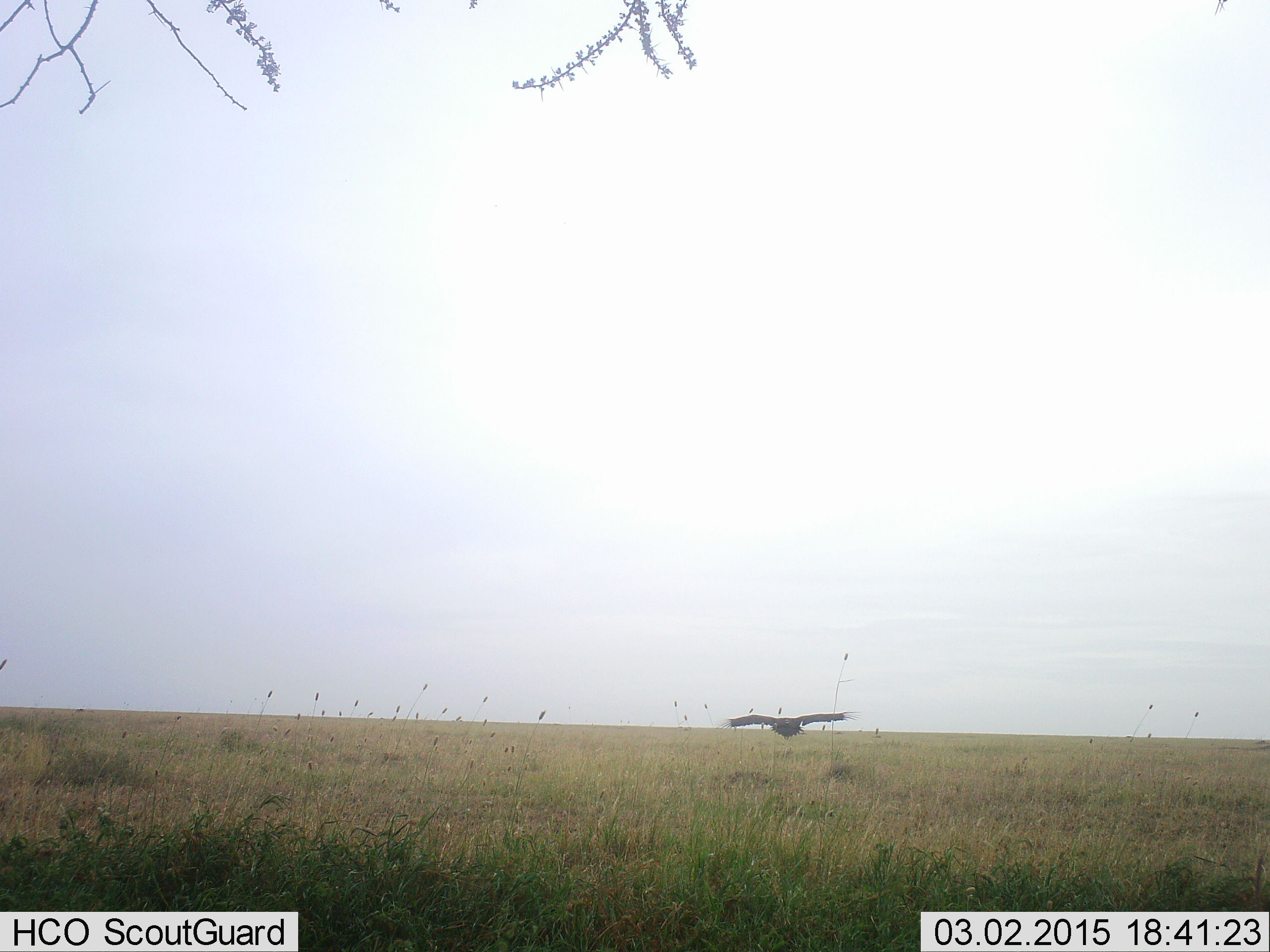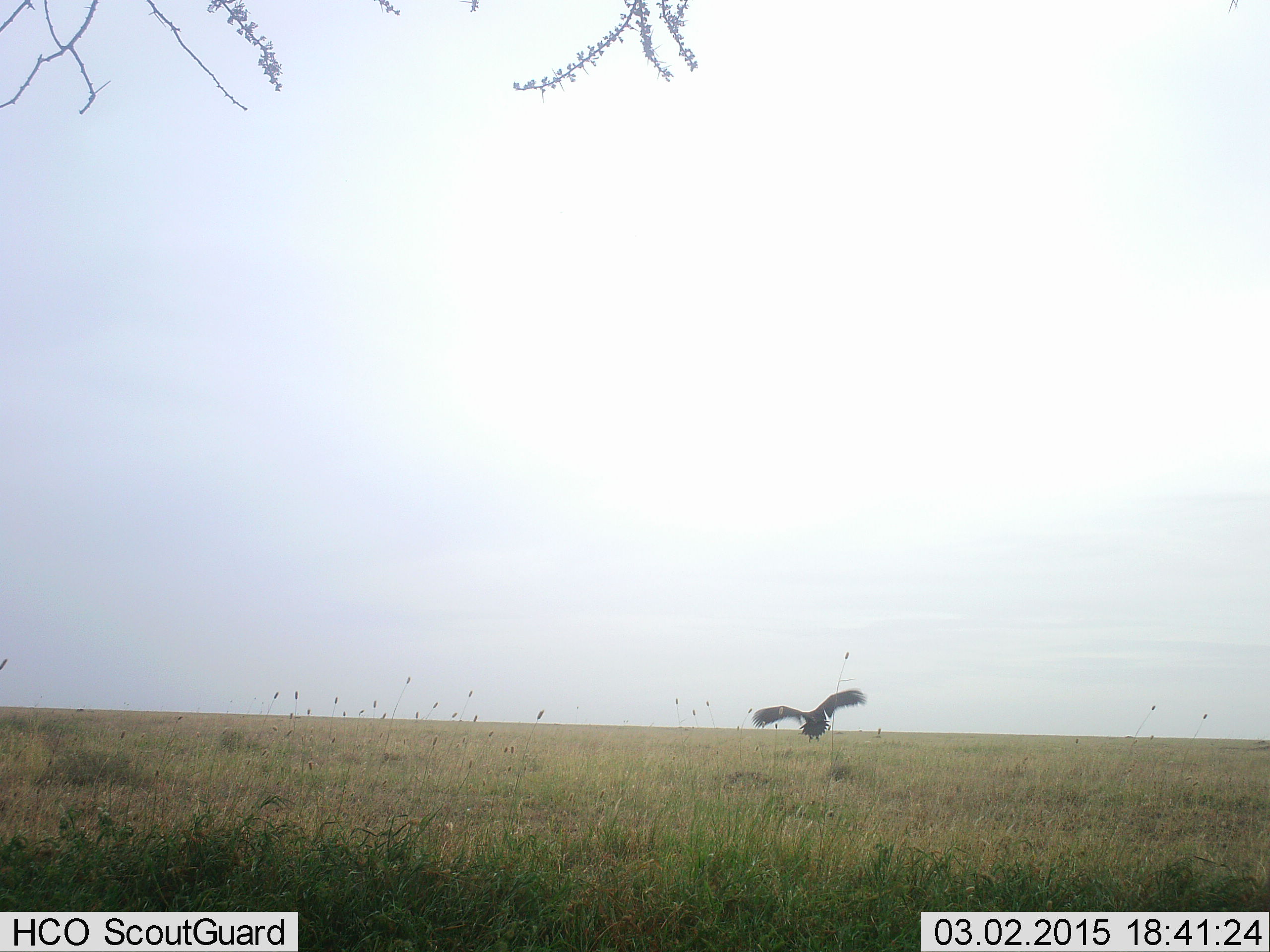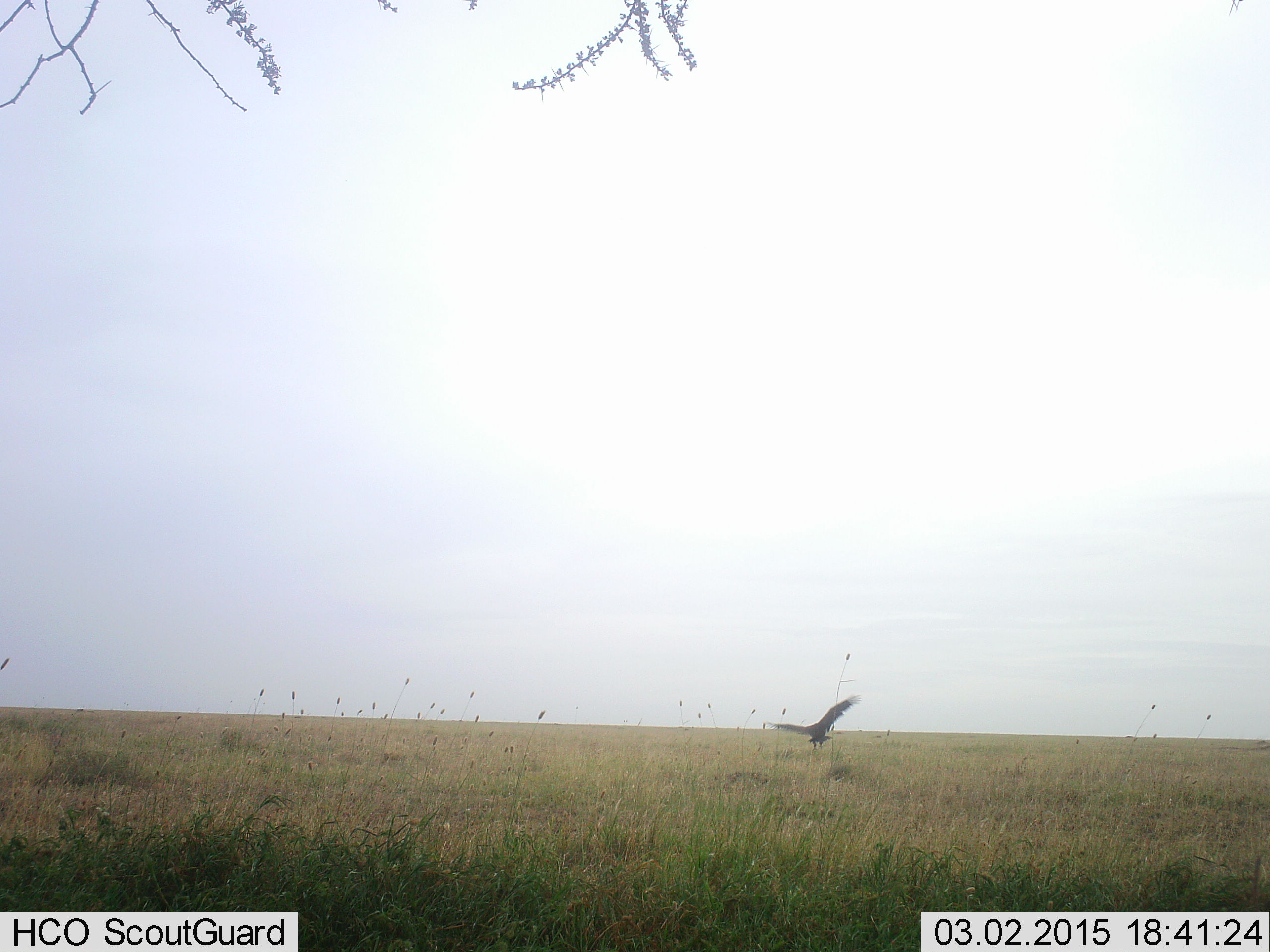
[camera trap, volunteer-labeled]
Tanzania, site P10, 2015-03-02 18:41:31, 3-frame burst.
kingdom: Animalia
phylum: Chordata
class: Aves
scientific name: Aves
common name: bird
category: otherbird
Otherbird (bird) (Aves), count 1. Behavior (volunteer vote fractions): standing 0%, resting 0%, moving 100%, interacting 0%. Young present (vote fraction): 0%. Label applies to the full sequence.